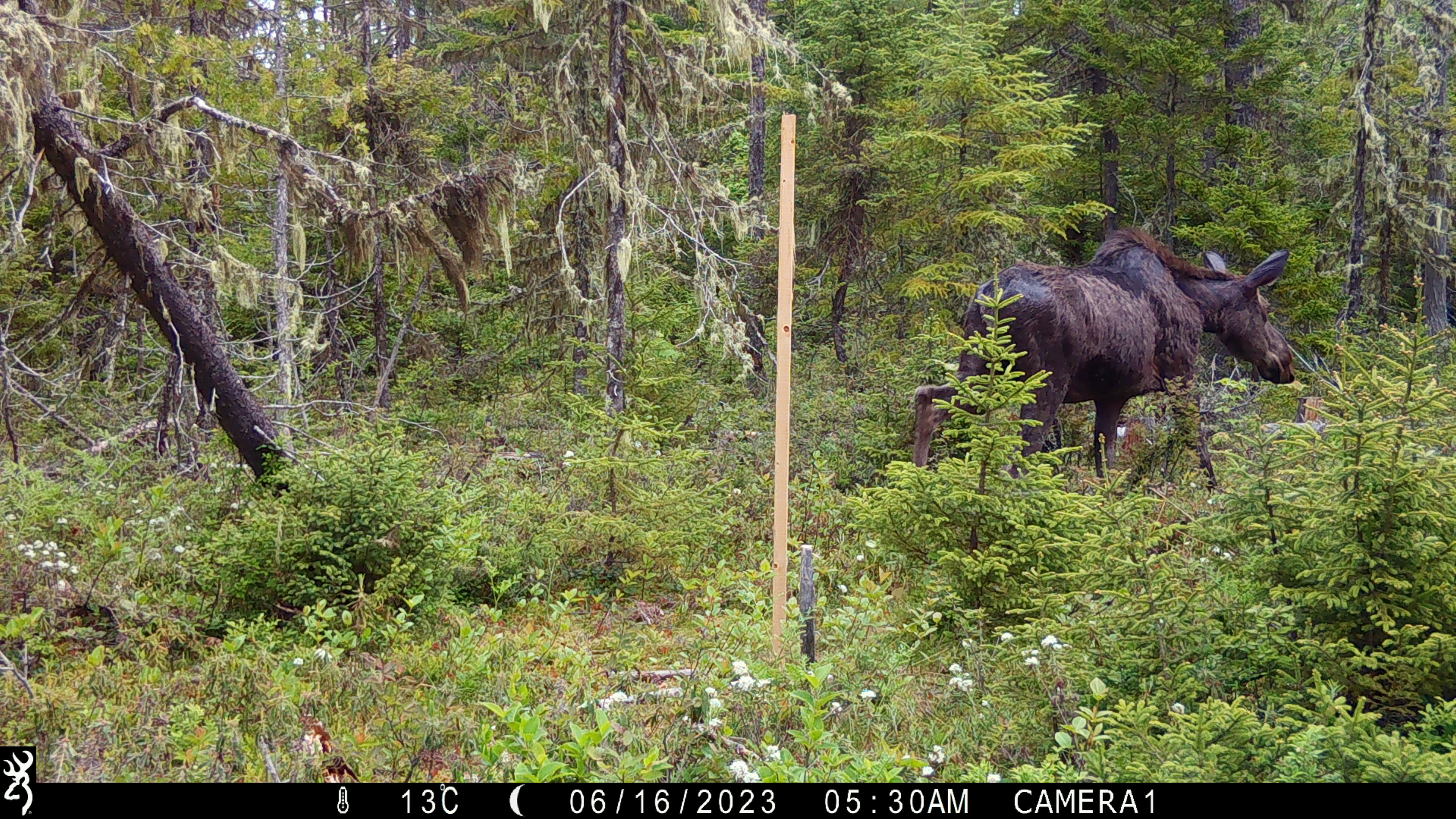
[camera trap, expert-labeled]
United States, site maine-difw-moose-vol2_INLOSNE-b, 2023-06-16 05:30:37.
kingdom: Animalia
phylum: Chordata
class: Mammalia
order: Artiodactyla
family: Cervidae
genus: Alces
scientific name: Alces alces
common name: moose